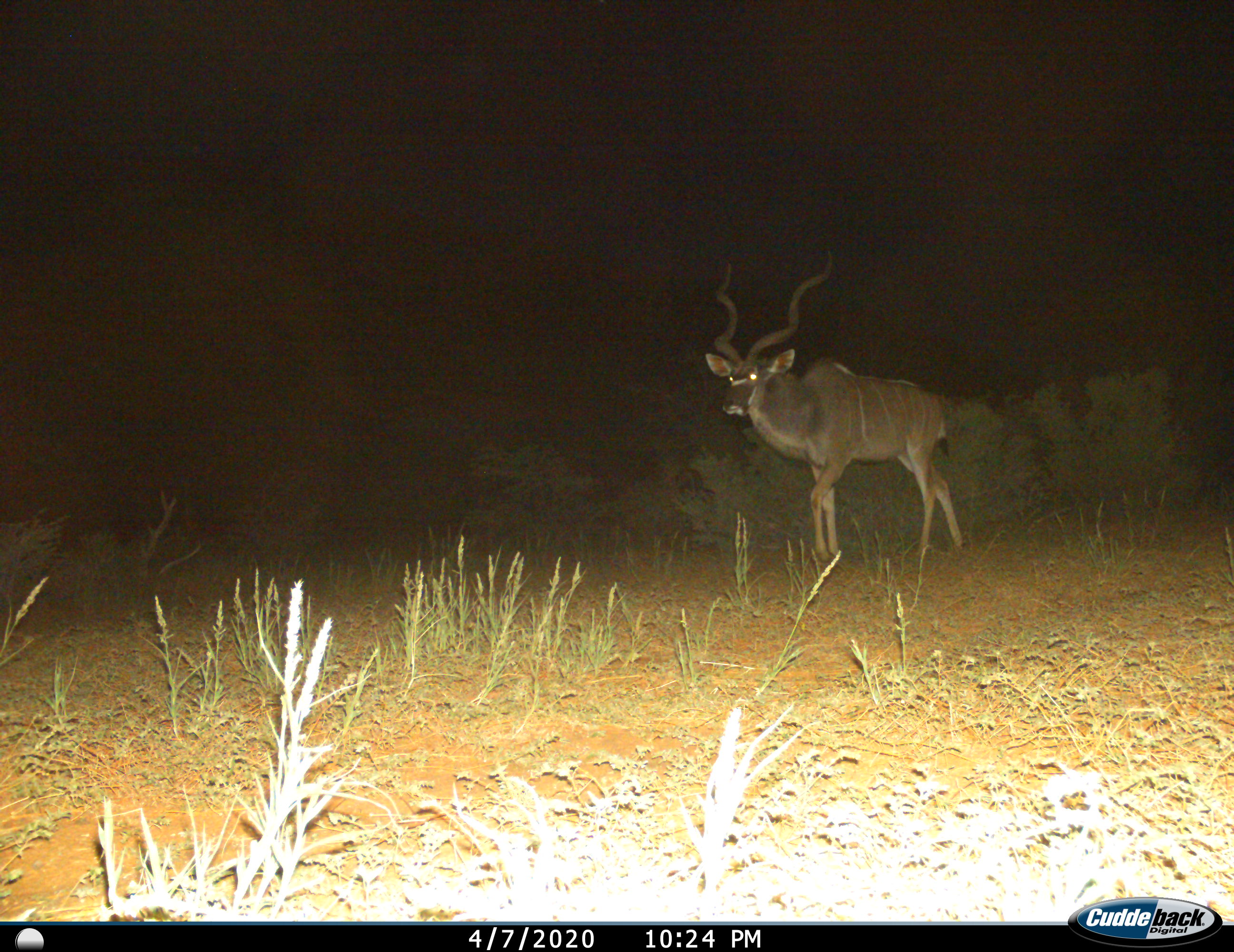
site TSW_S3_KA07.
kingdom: Animalia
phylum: Chordata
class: Mammalia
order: Artiodactyla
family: Bovidae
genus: Tragelaphus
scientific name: Tragelaphus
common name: kudu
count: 1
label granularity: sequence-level